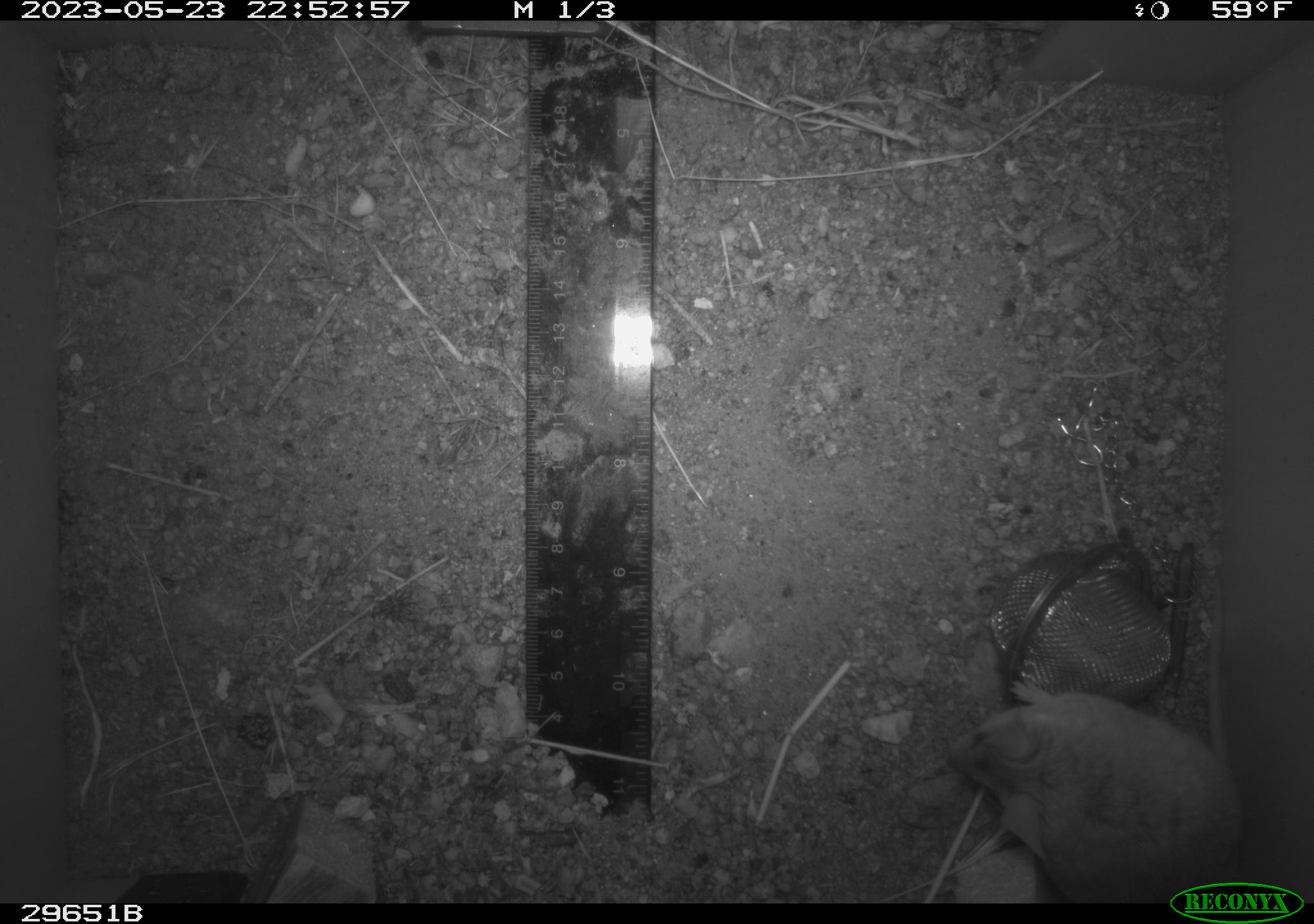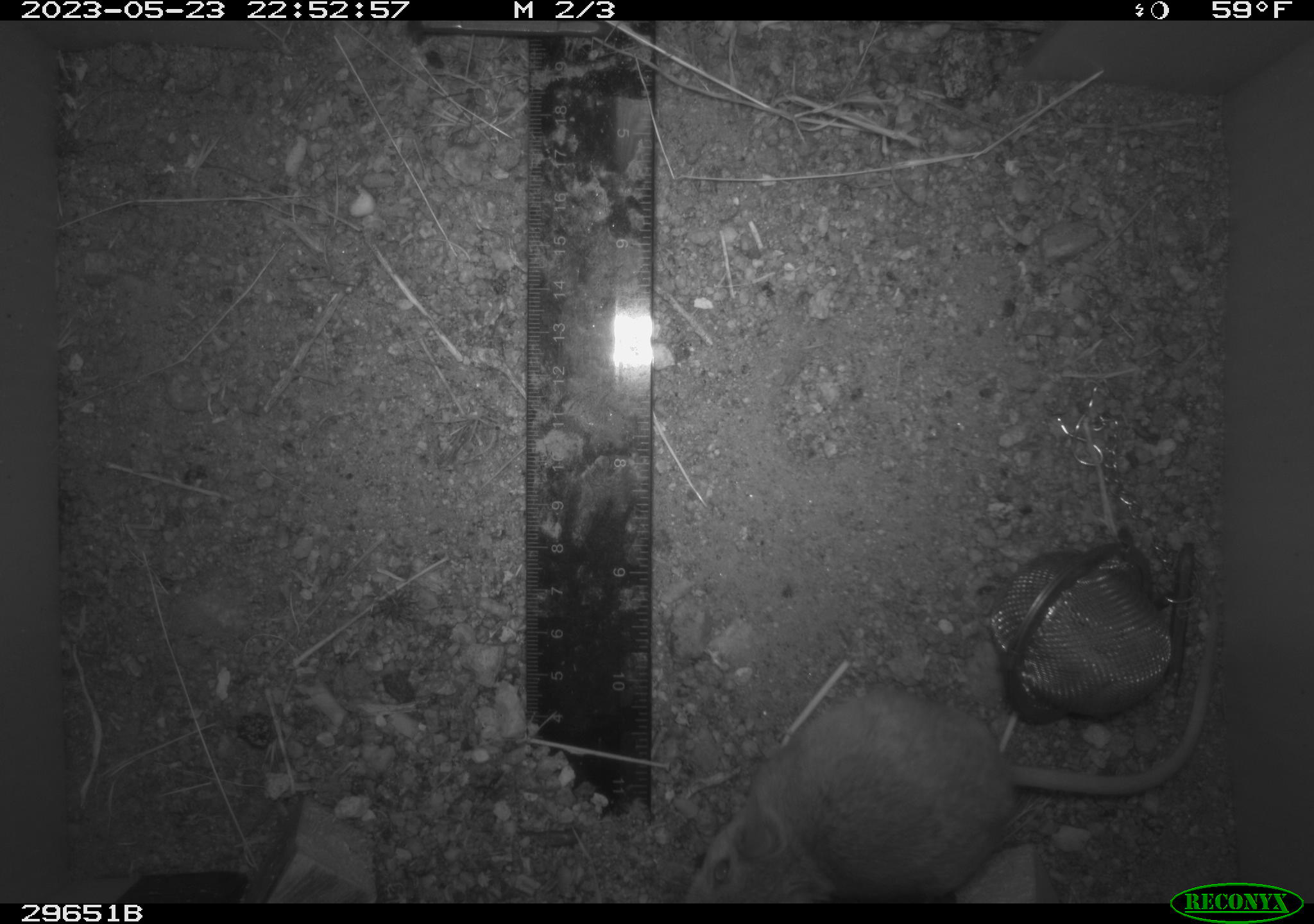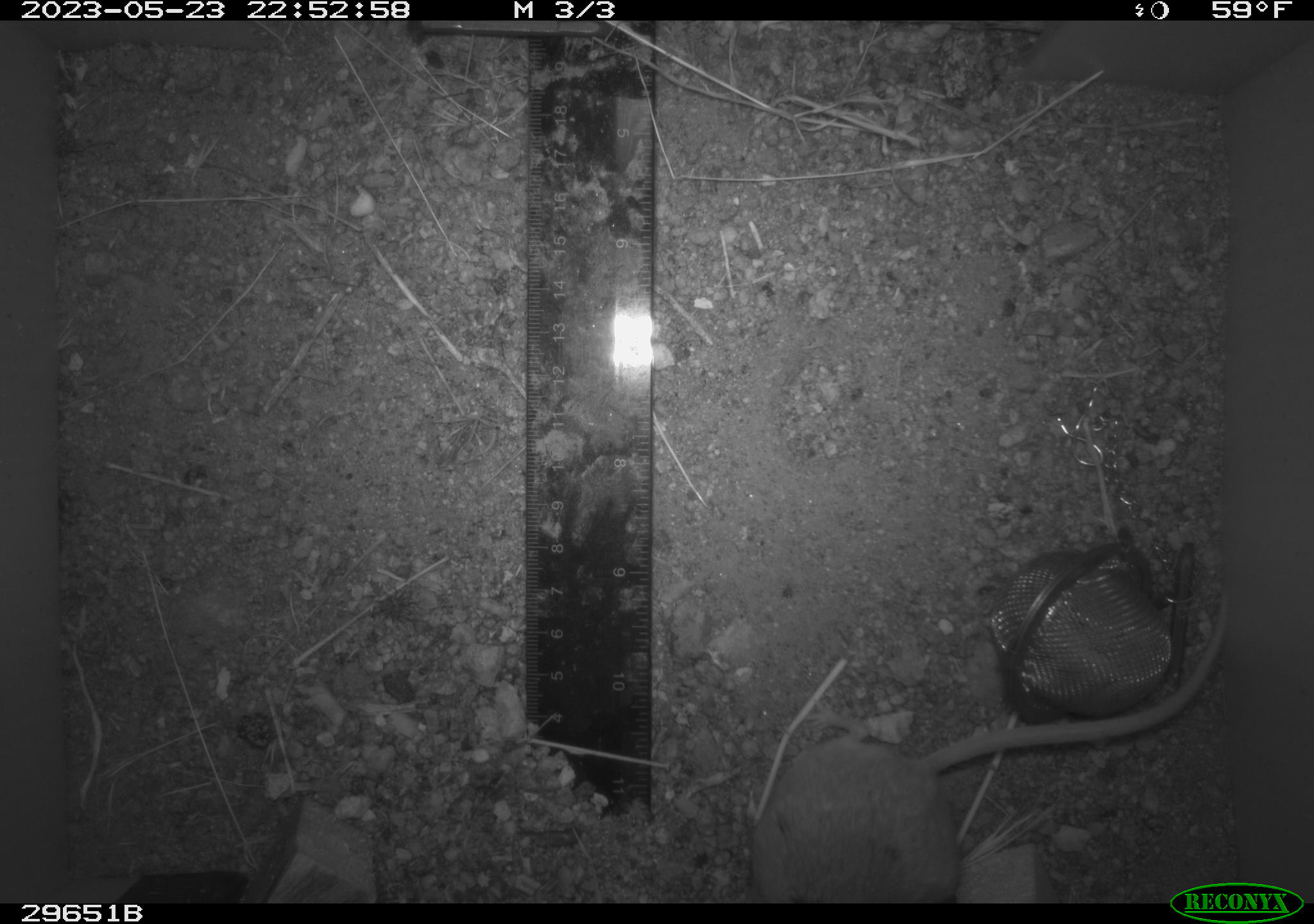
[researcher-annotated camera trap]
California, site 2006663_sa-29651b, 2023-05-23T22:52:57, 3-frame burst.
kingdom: Animalia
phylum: Chordata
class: Mammalia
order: Rodentia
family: Cricetidae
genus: Peromyscus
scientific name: Peromyscus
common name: deer mice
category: peromyscus species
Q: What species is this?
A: Peromyscus species (deer mice) (Peromyscus).